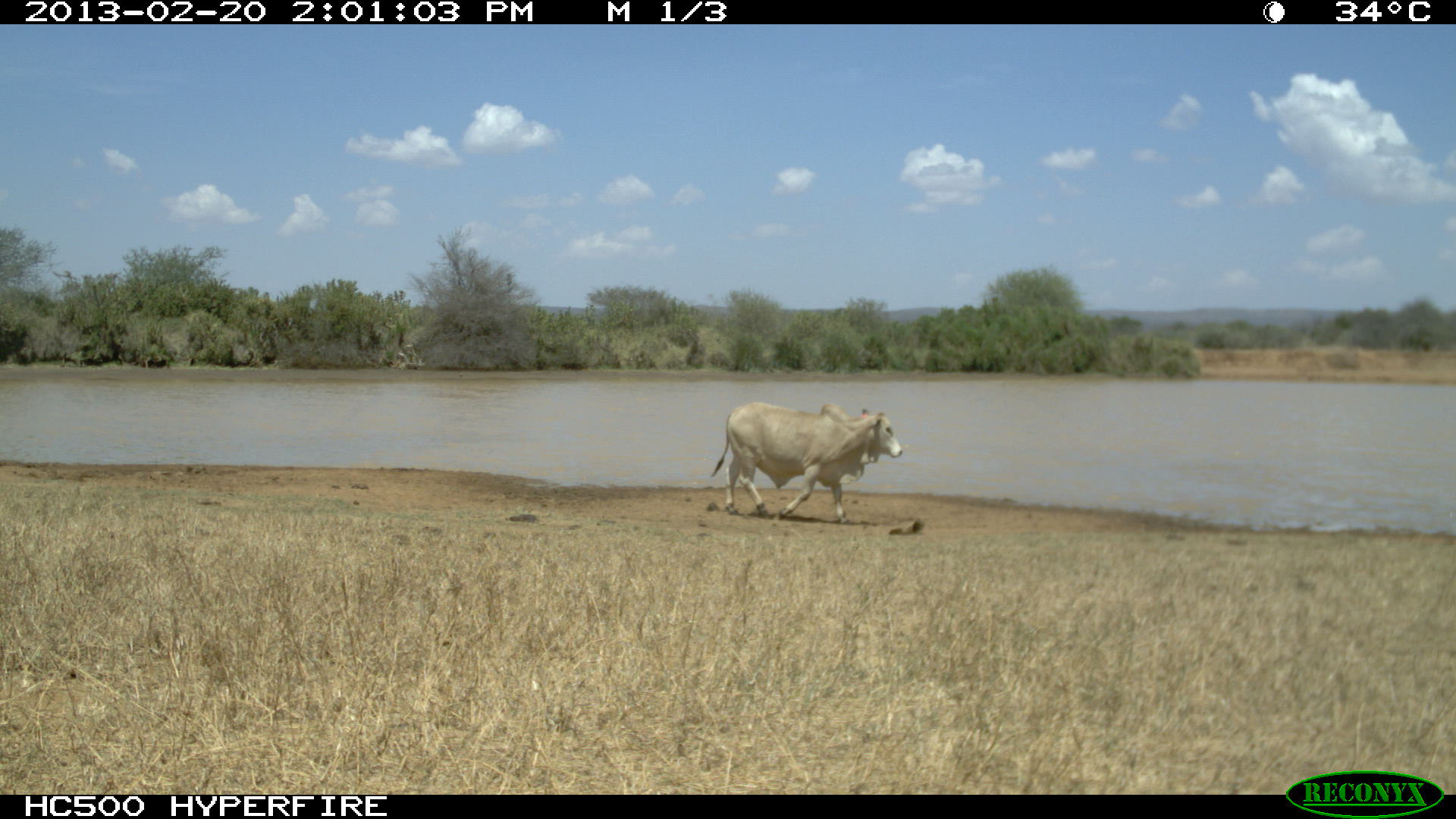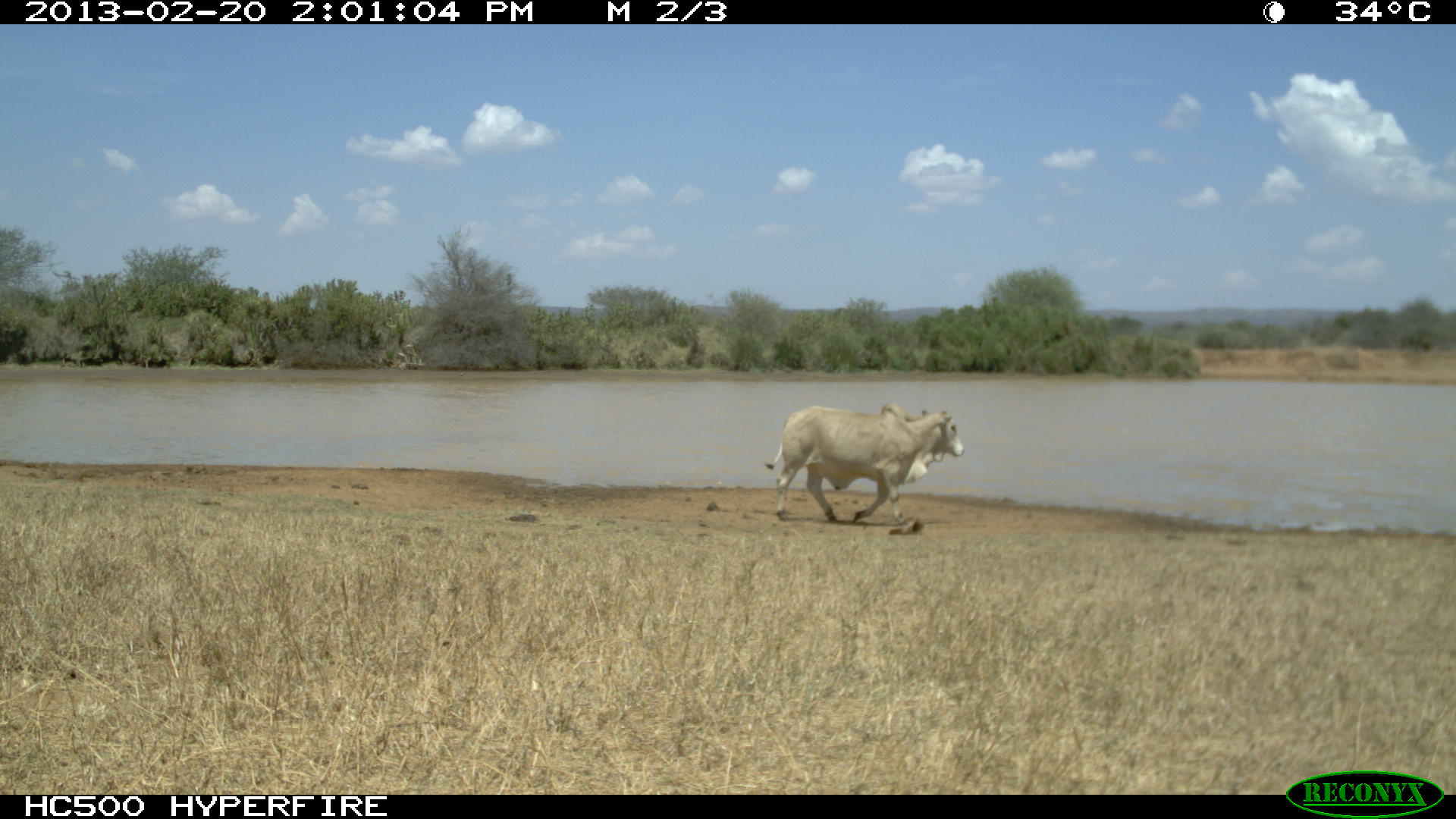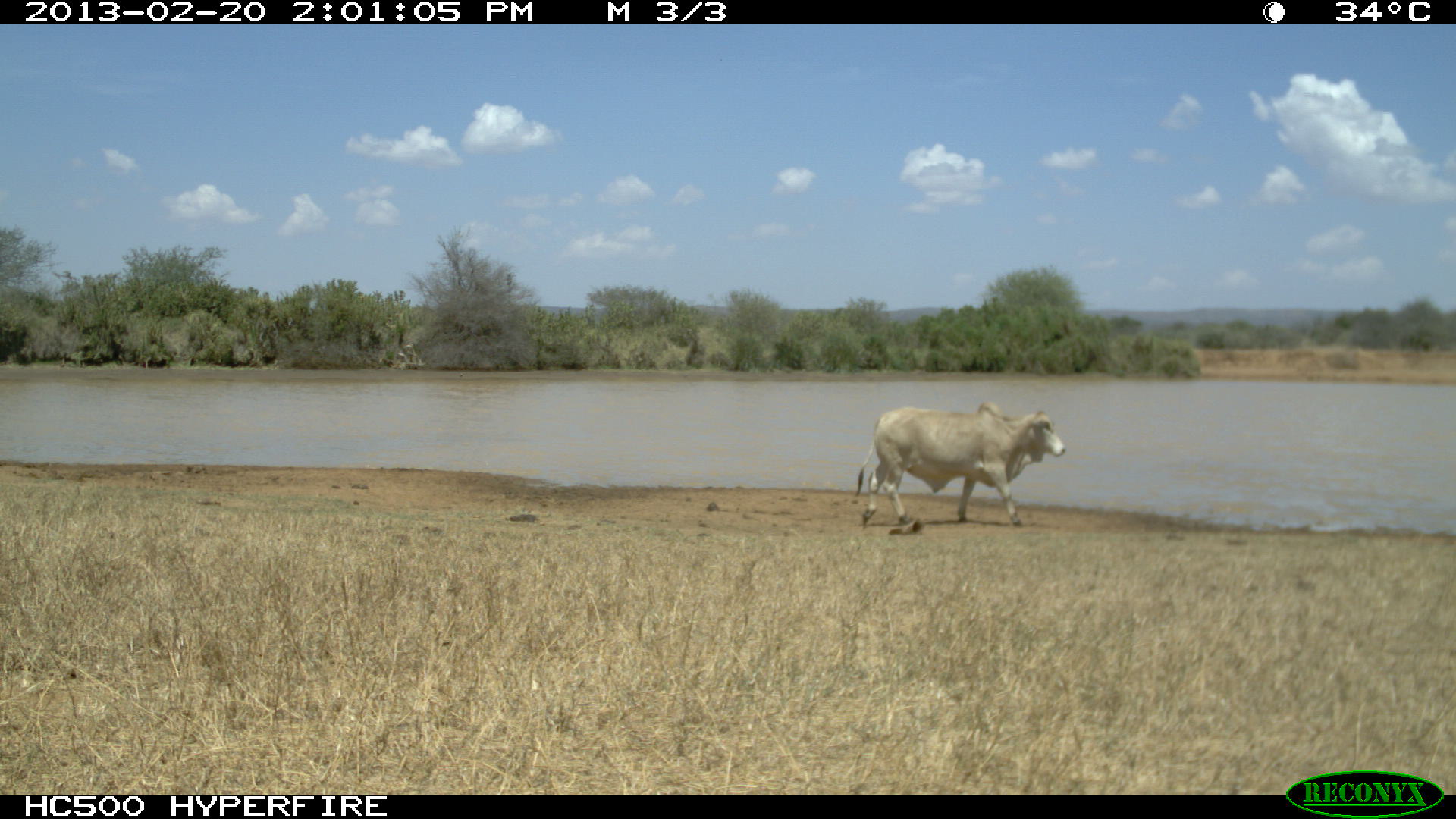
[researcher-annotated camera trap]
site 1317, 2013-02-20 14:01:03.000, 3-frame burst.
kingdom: Animalia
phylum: Chordata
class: Mammalia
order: Artiodactyla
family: Bovidae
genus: Bos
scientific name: Bos taurus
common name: domestic cattle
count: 1